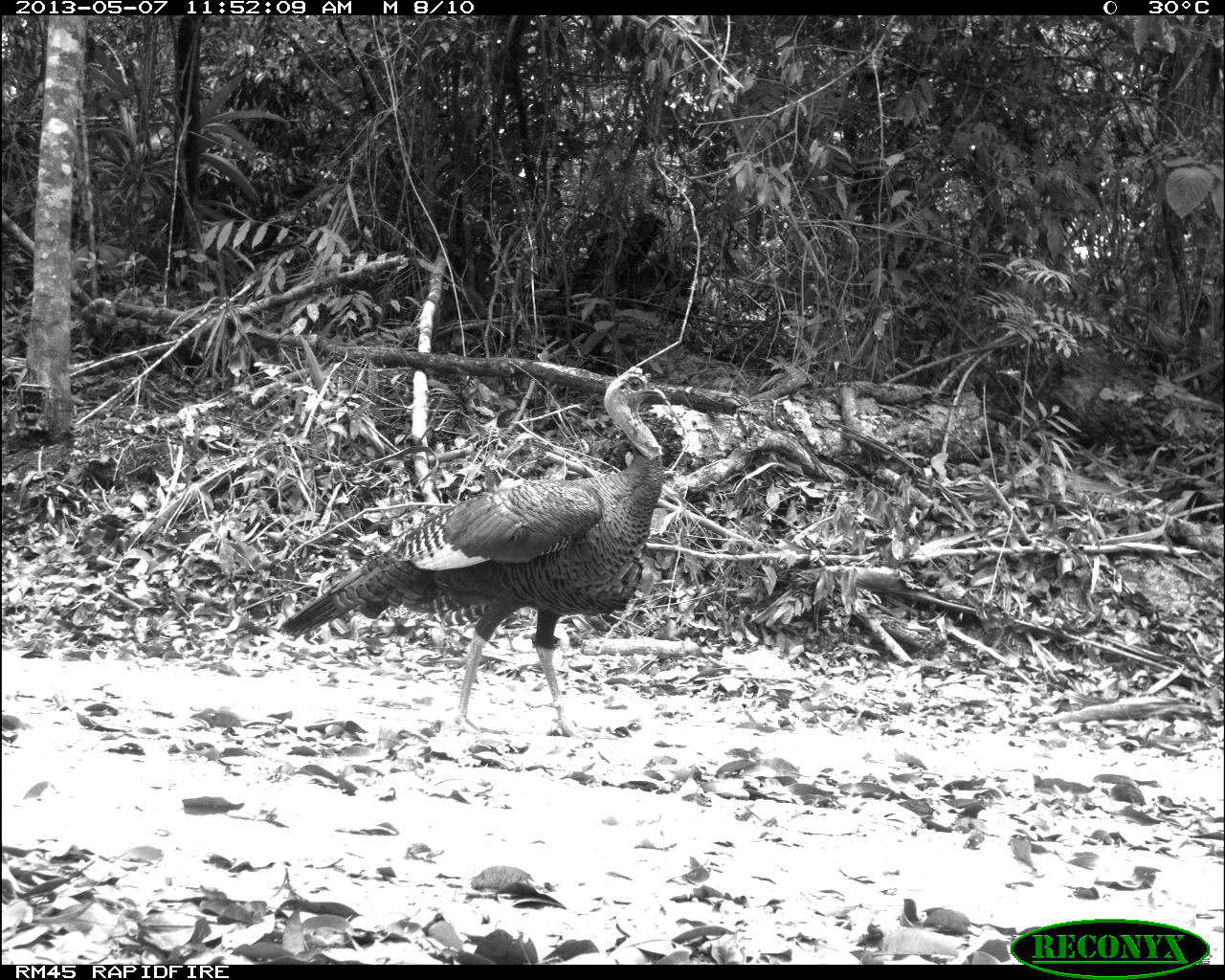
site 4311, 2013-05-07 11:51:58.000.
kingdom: Animalia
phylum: Chordata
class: Aves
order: Galliformes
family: Phasianidae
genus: Meleagris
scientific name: Meleagris ocellata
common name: ocellated turkey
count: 1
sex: male